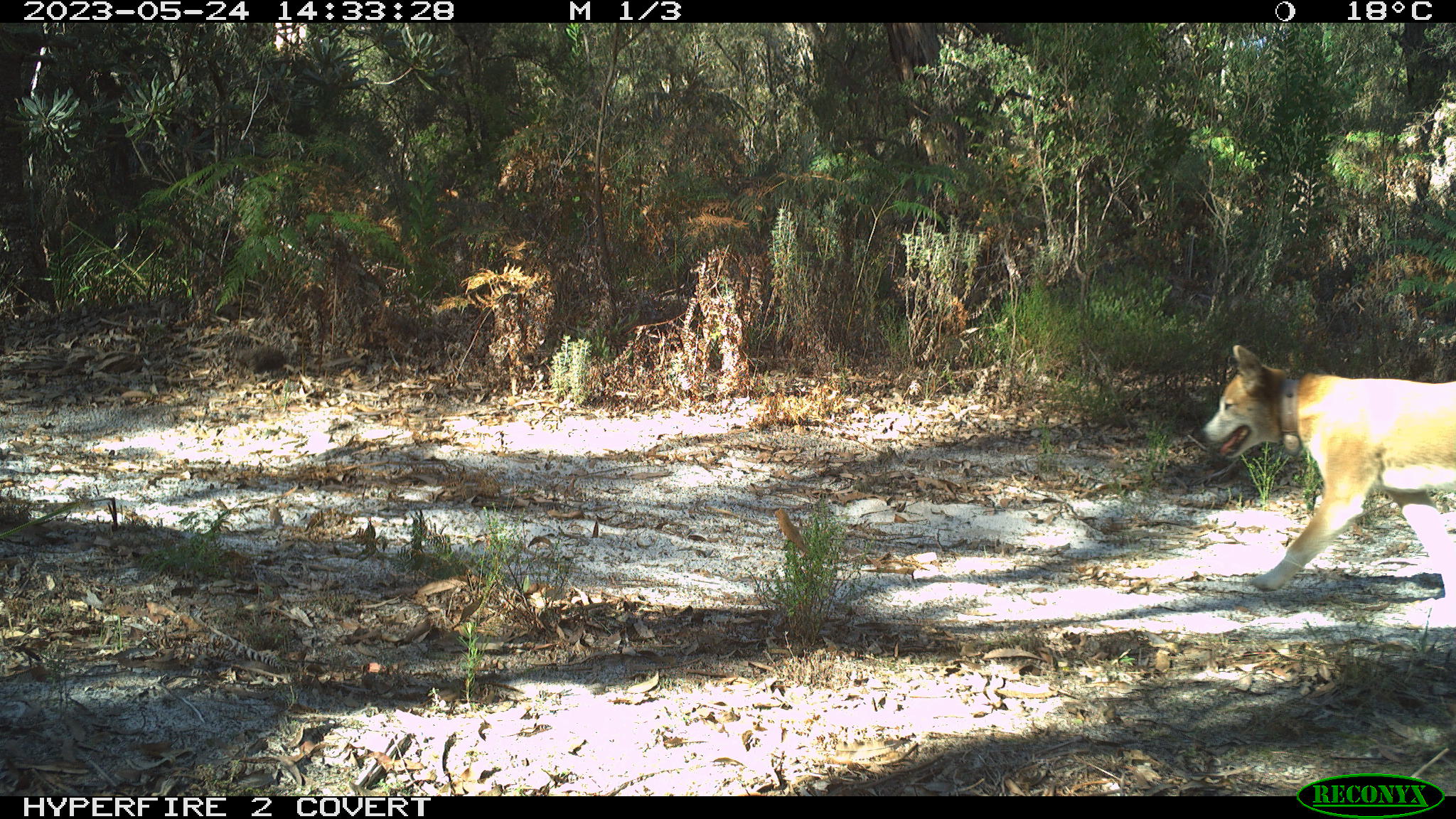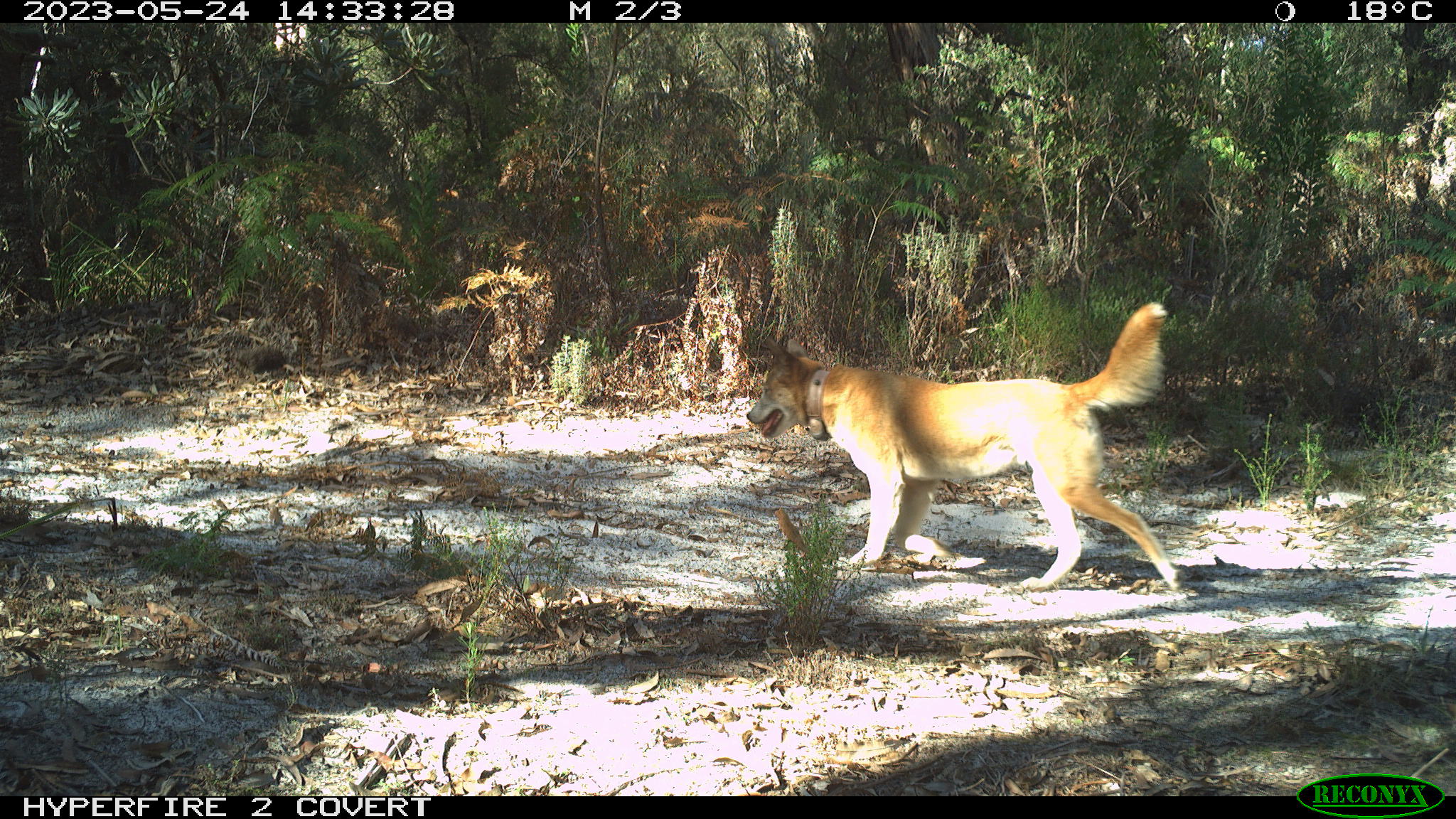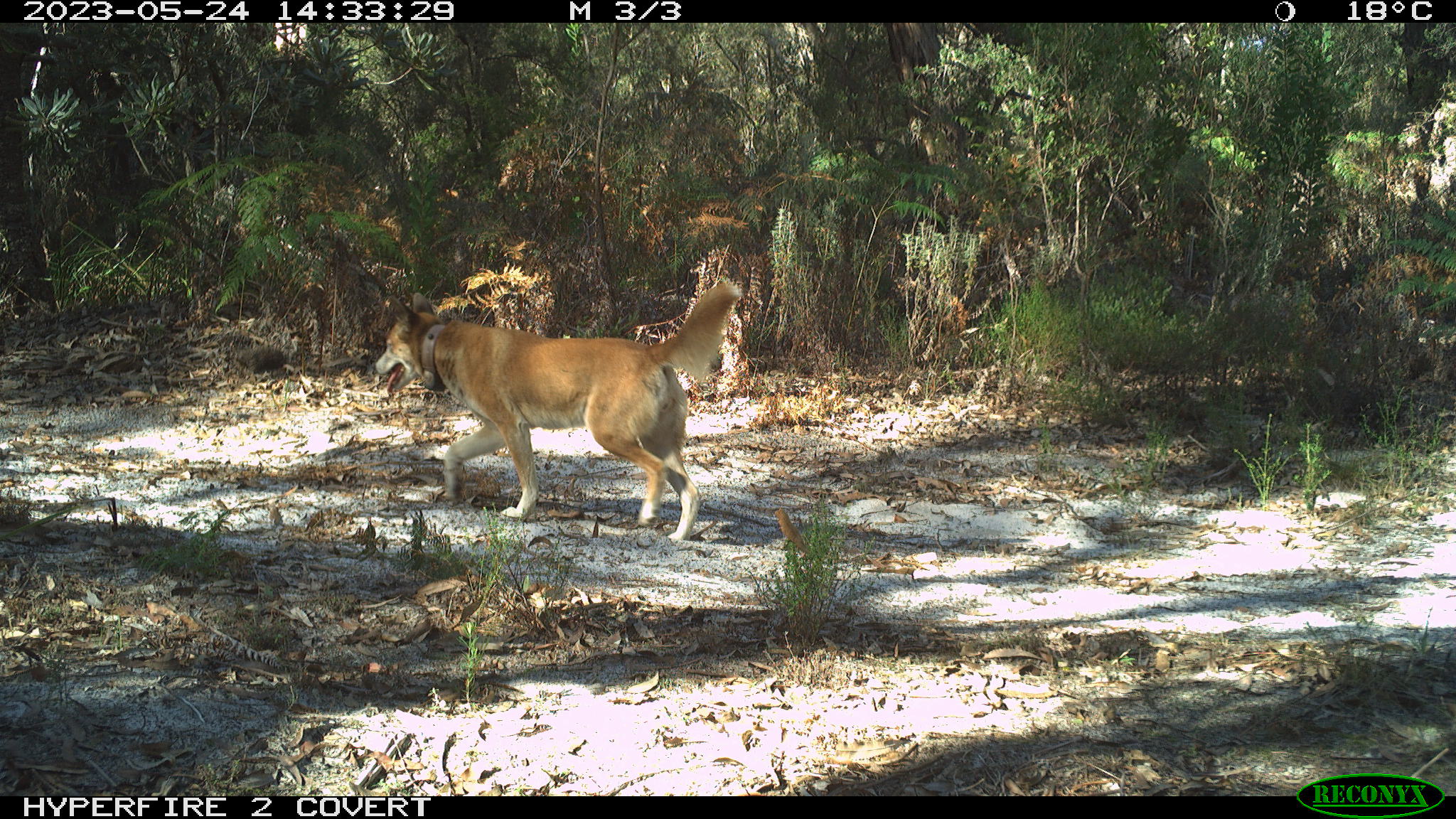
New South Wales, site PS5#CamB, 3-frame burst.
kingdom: Animalia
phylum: Chordata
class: Mammalia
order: Carnivora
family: Canidae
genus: Canis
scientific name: Canis familiaris dingo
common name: dingo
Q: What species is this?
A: Dingo (Canis familiaris dingo).